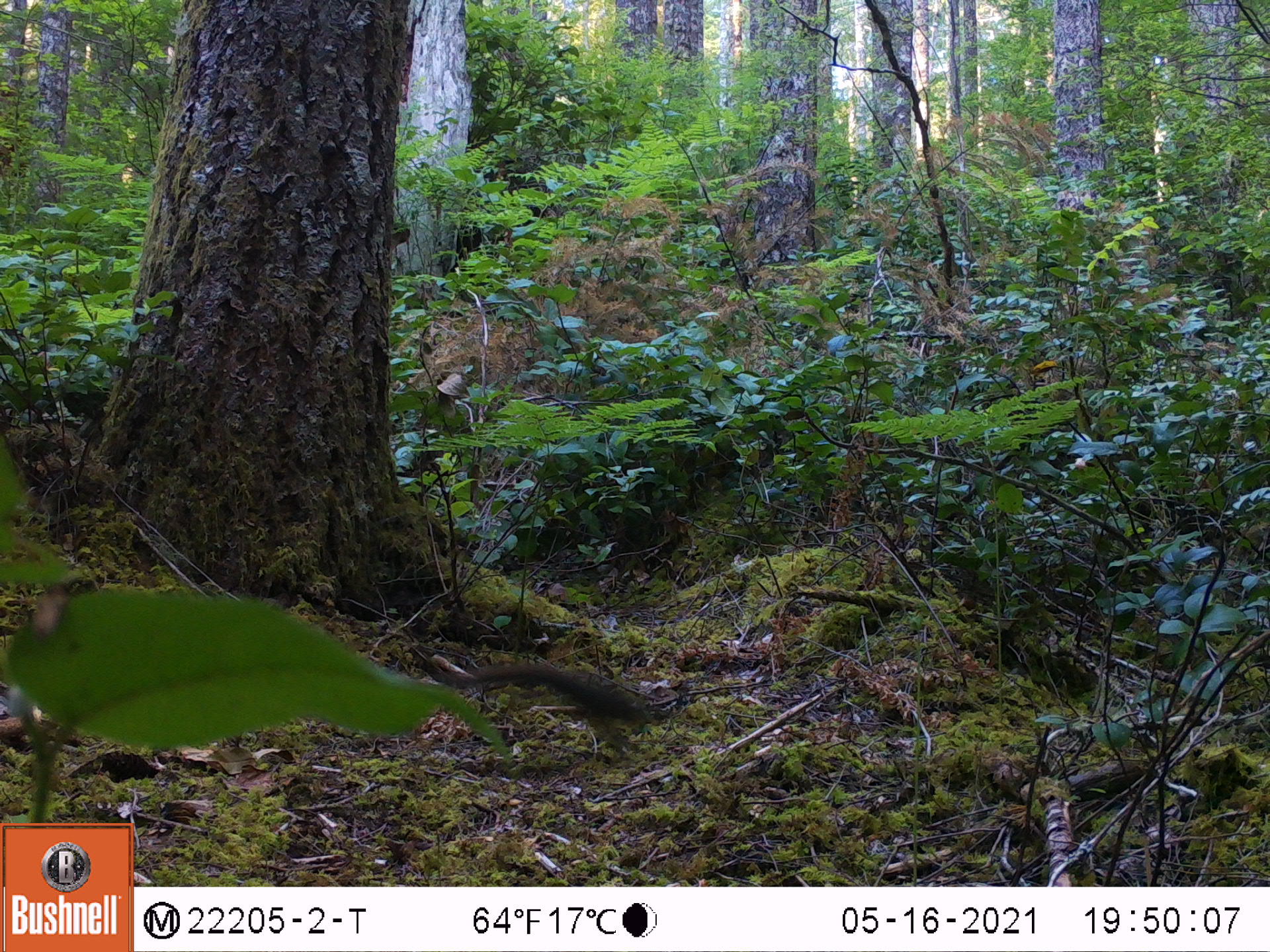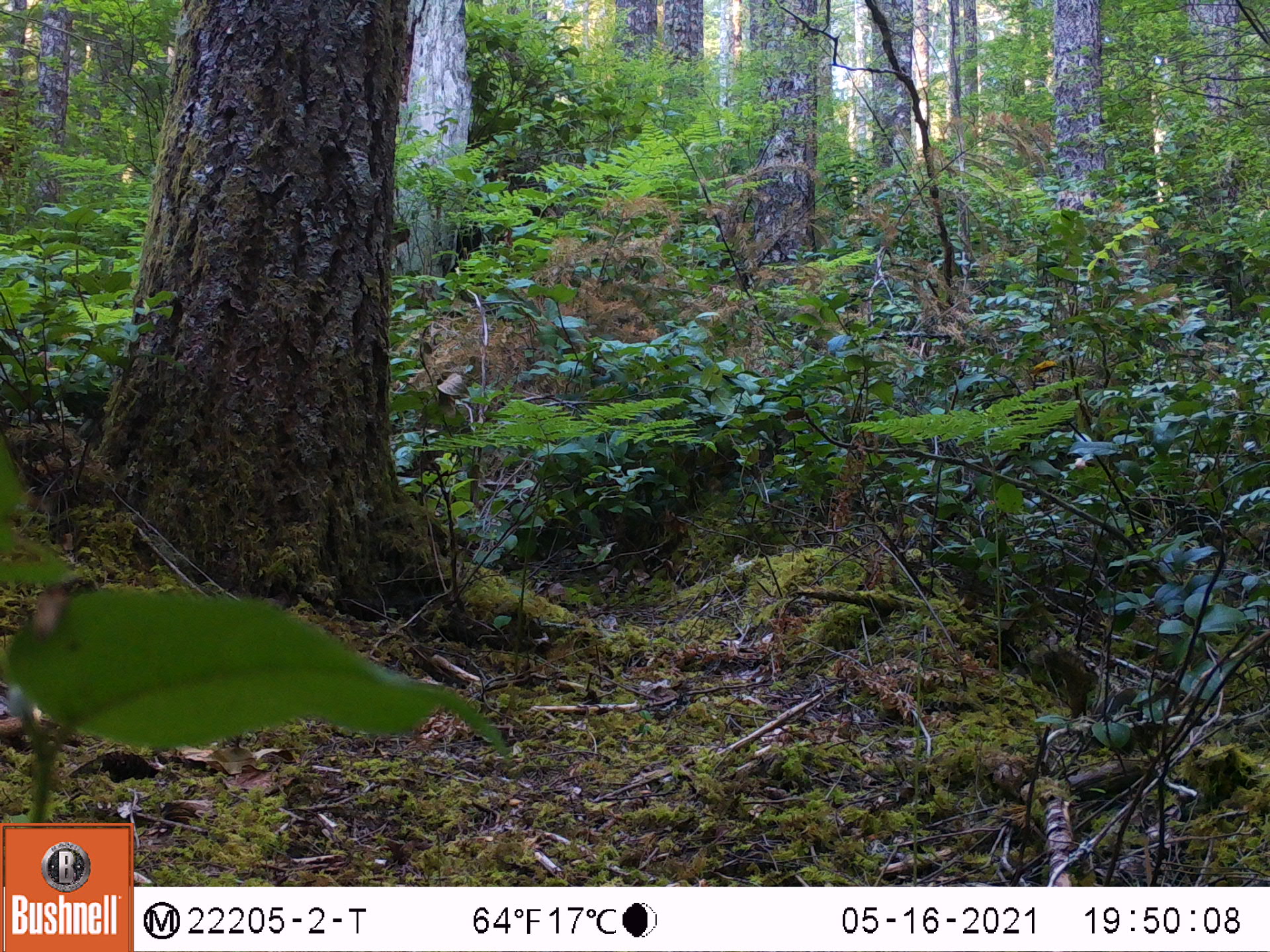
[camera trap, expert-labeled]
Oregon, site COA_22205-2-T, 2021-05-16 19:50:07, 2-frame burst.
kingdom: Animalia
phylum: Chordata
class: Mammalia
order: Rodentia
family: Sciuridae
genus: Tamiasciurus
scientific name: Tamiasciurus douglasii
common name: douglas squirrel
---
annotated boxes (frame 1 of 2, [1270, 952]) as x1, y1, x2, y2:
douglas squirrel: 430, 635, 690, 784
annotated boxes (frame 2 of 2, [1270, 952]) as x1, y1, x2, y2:
douglas squirrel: 1006, 627, 1213, 784